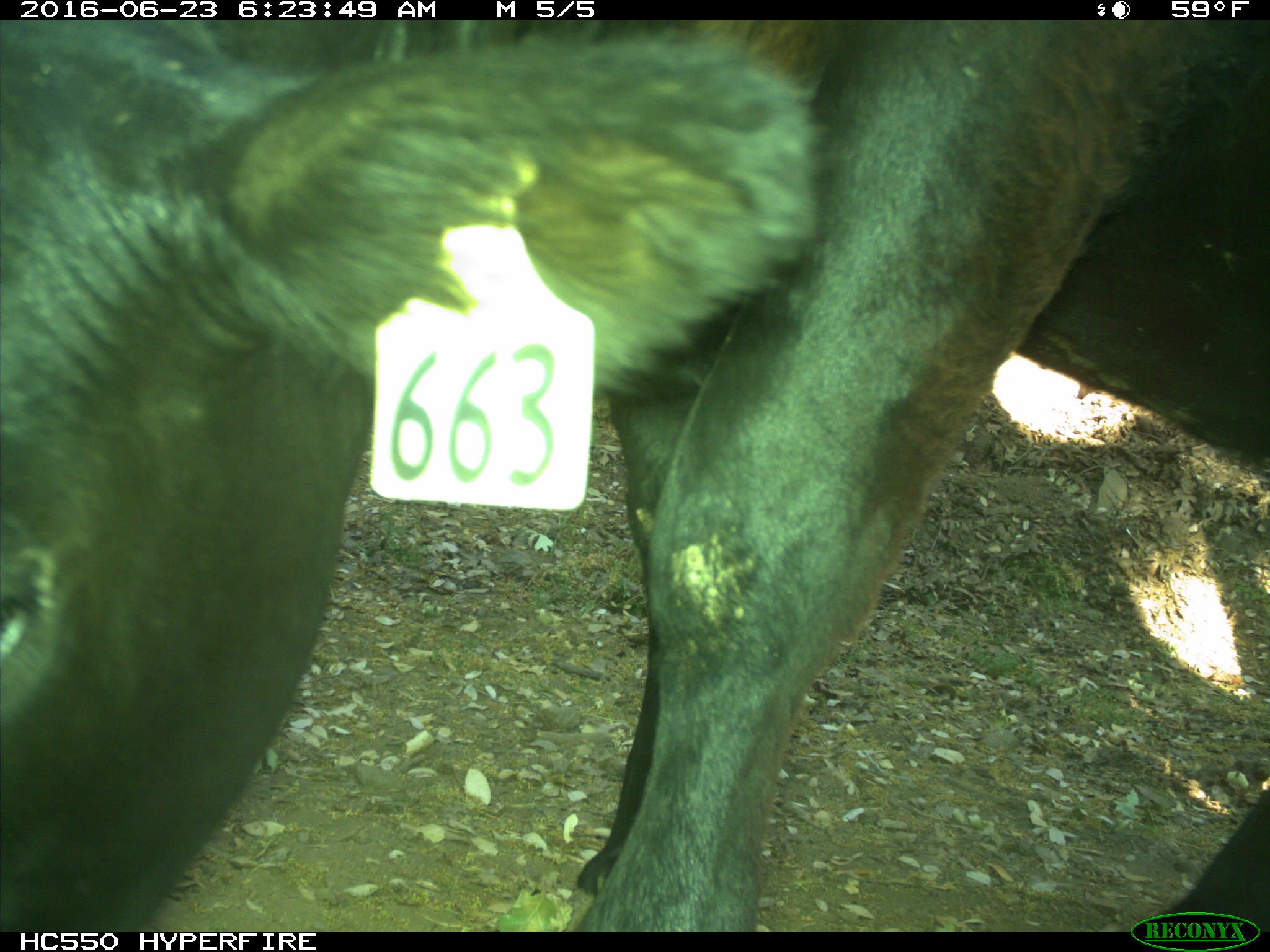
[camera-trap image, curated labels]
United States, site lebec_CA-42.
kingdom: Animalia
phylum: Chordata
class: Mammalia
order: Artiodactyla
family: Bovidae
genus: Bos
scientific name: Bos taurus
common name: domestic cow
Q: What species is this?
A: Bos taurus (domestic cow).